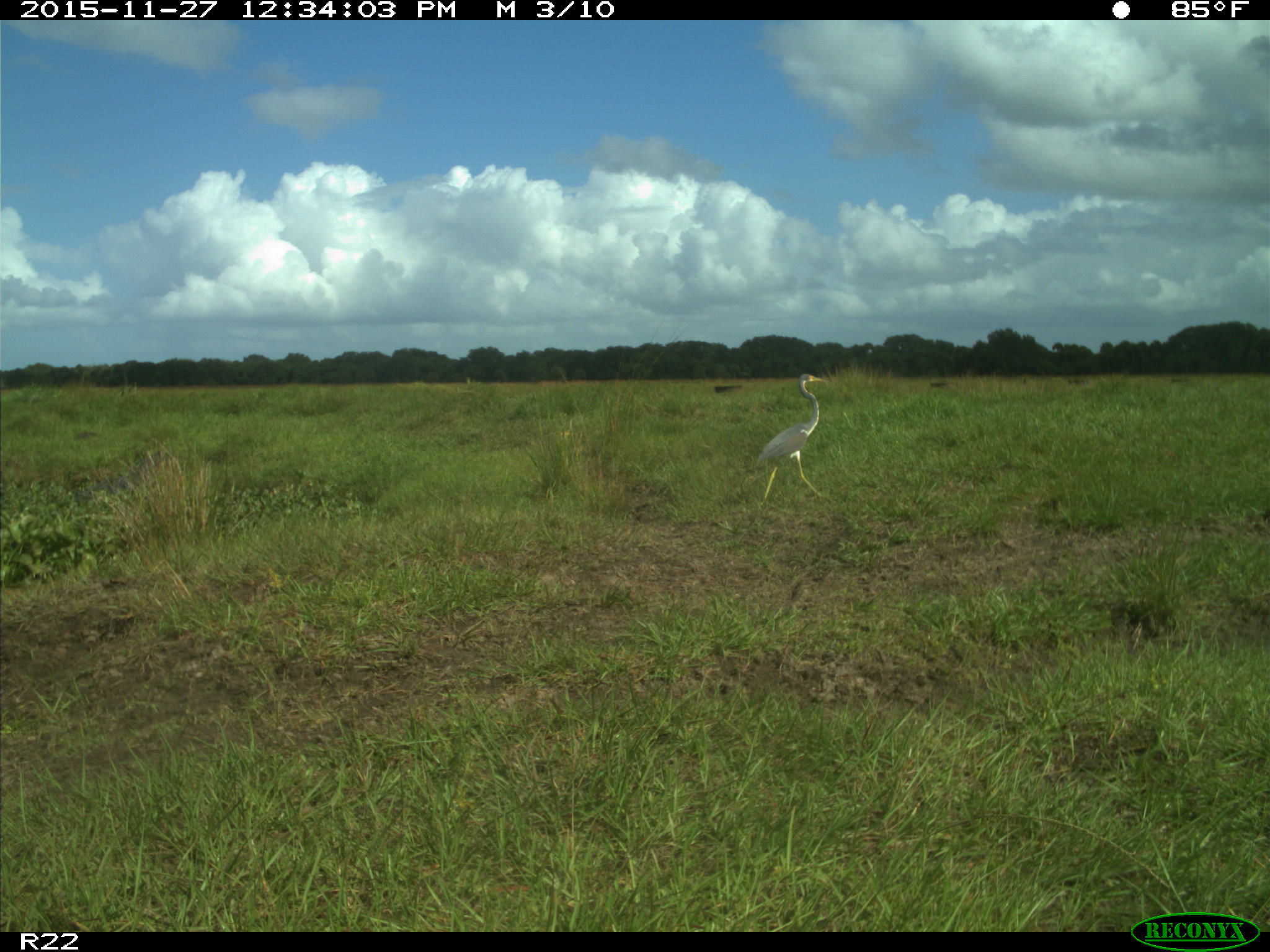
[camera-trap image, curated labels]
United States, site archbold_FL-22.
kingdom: Animalia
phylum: Chordata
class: Aves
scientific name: Aves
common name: birds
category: unidentified bird